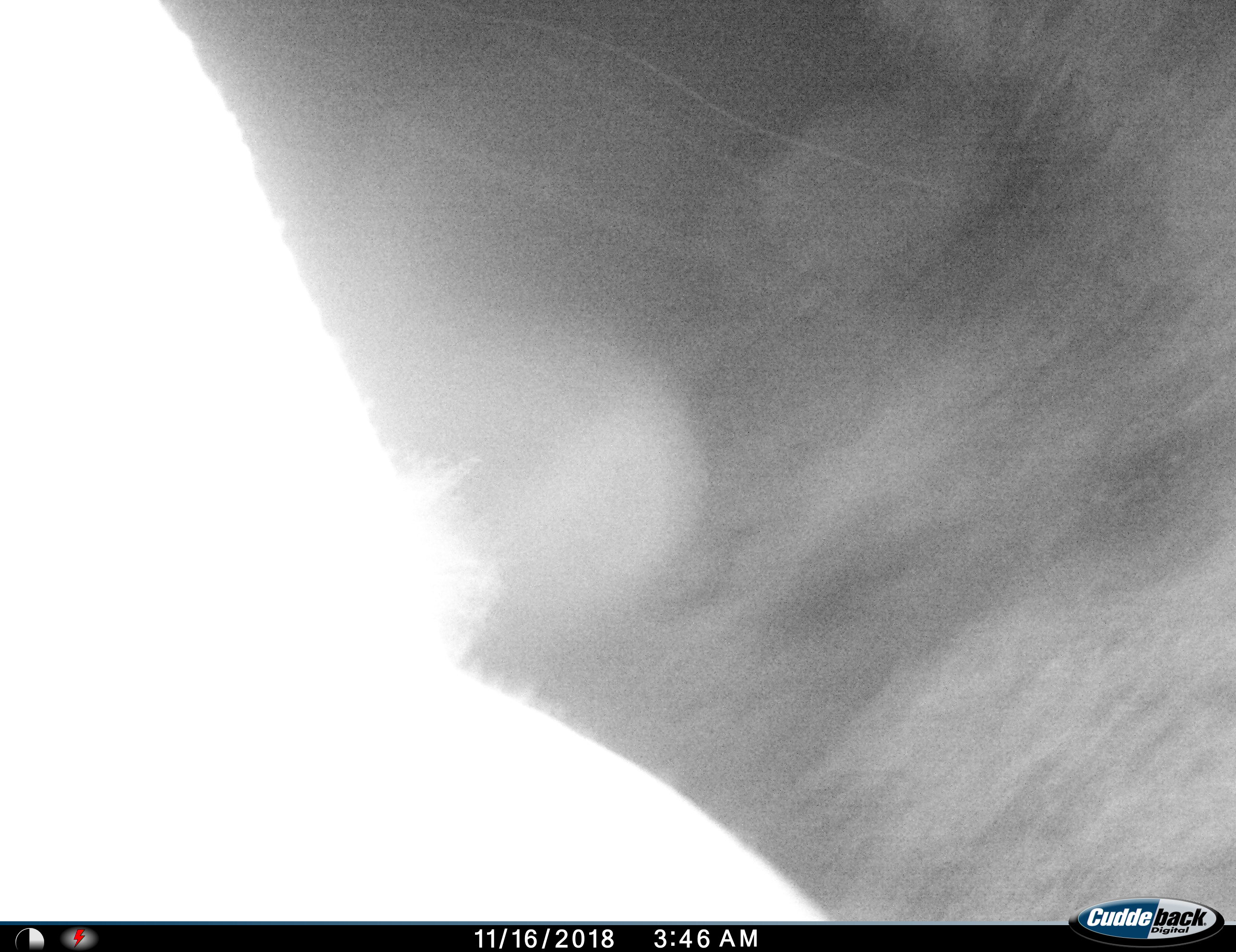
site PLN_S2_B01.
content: unidentified animal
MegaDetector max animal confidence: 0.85